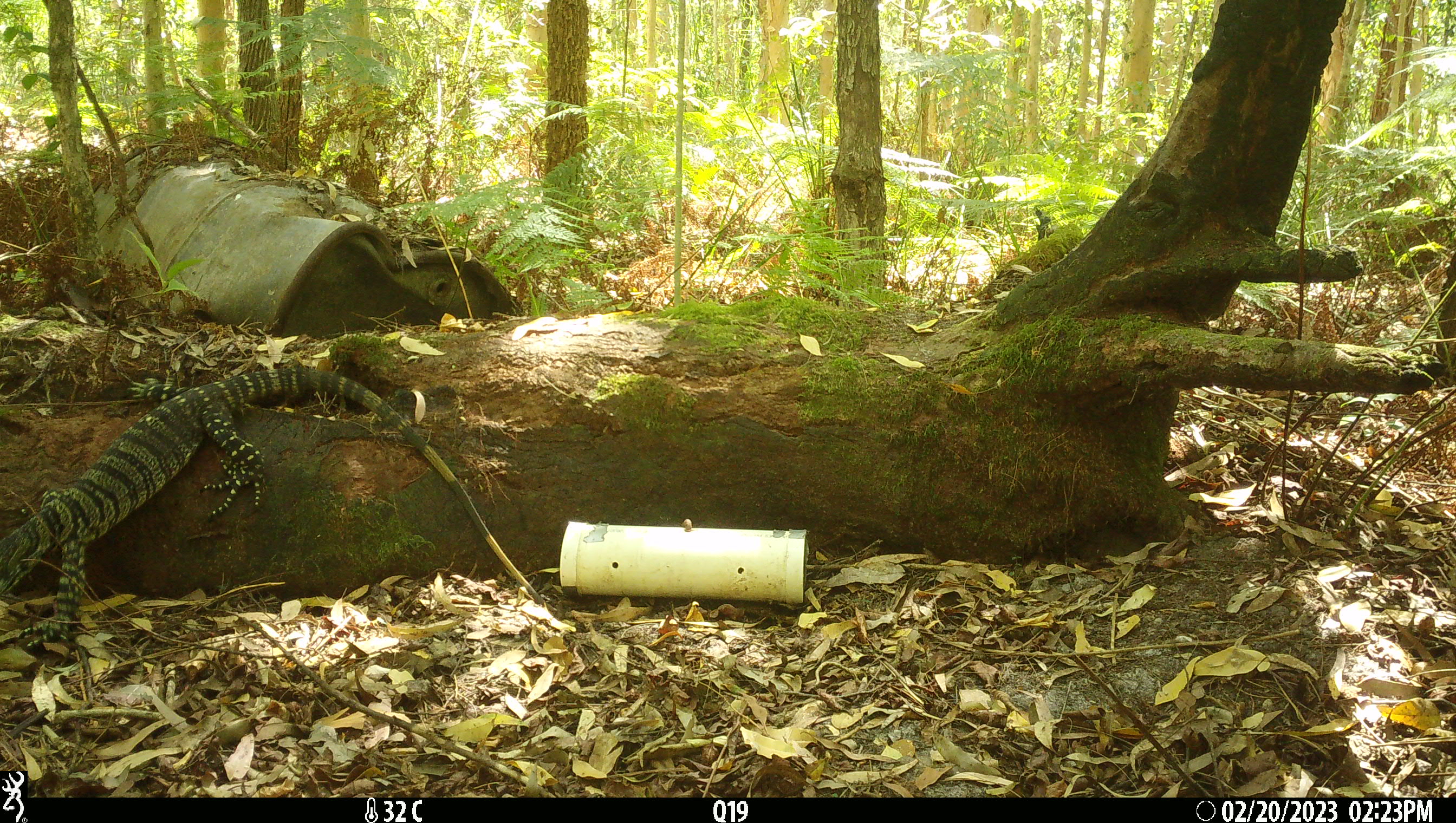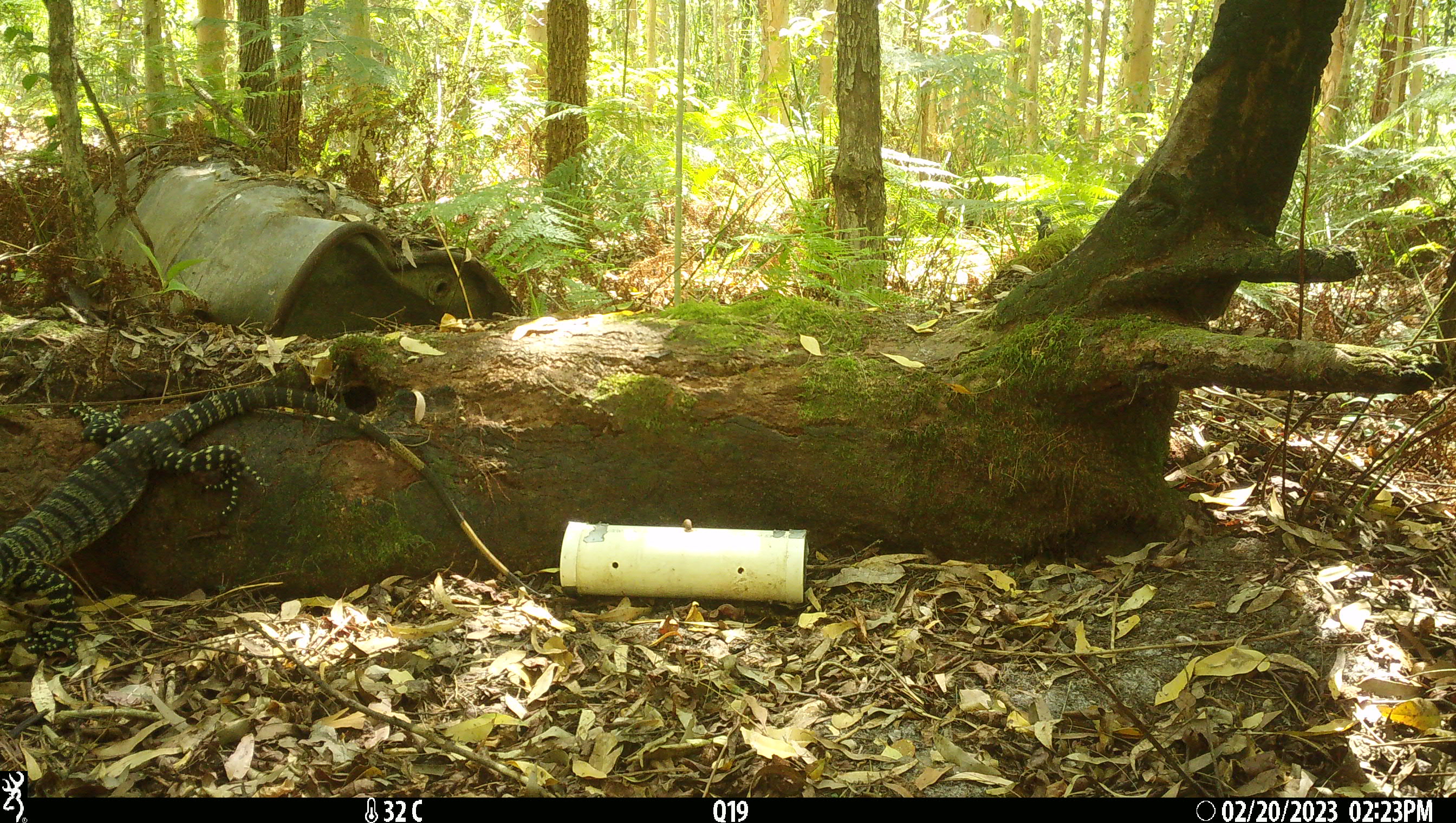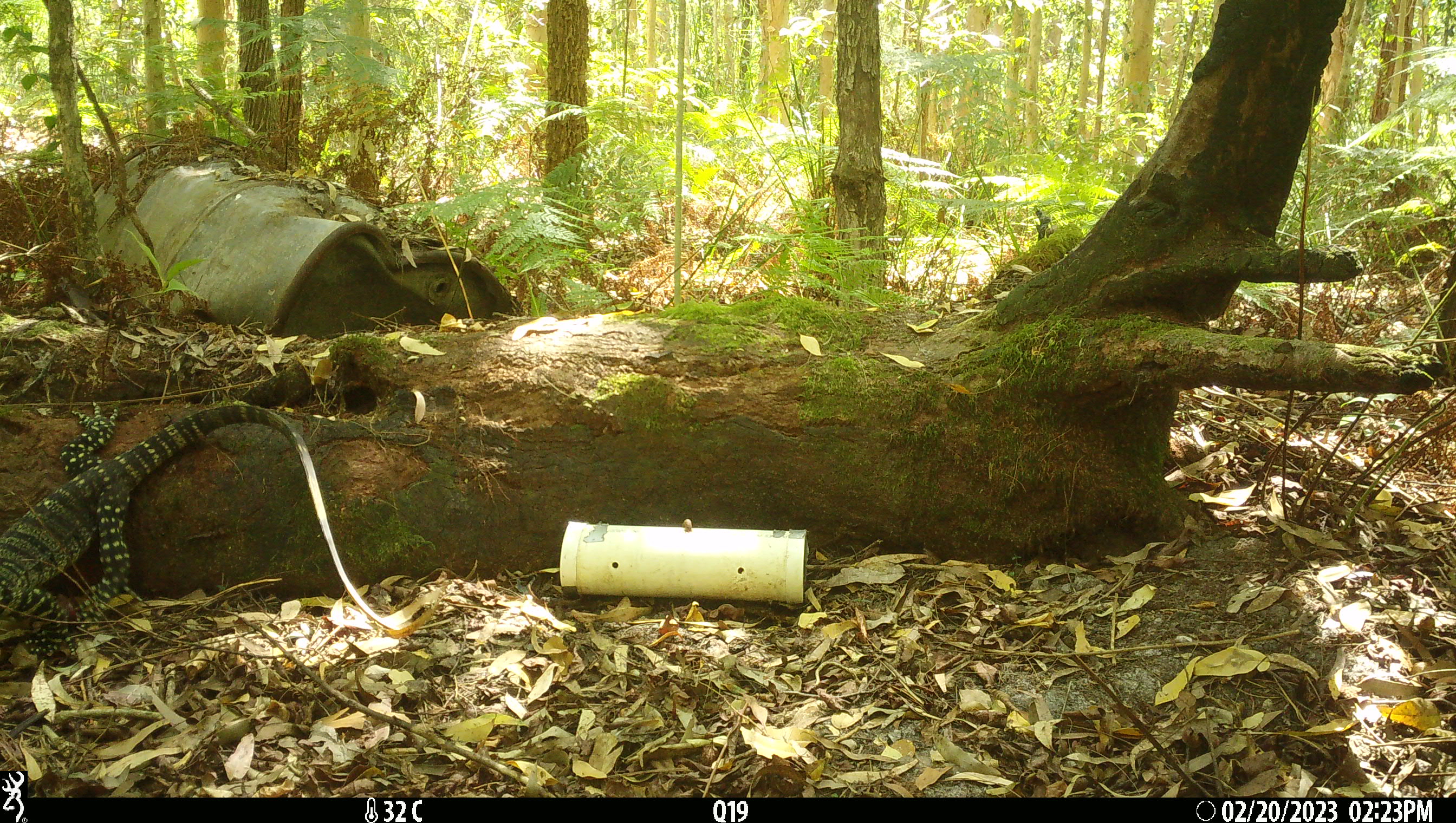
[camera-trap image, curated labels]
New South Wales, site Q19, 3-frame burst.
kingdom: Animalia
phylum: Chordata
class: Reptilia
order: Squamata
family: Varanidae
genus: Varanus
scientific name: Varanus varius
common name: lace monitor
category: goanna